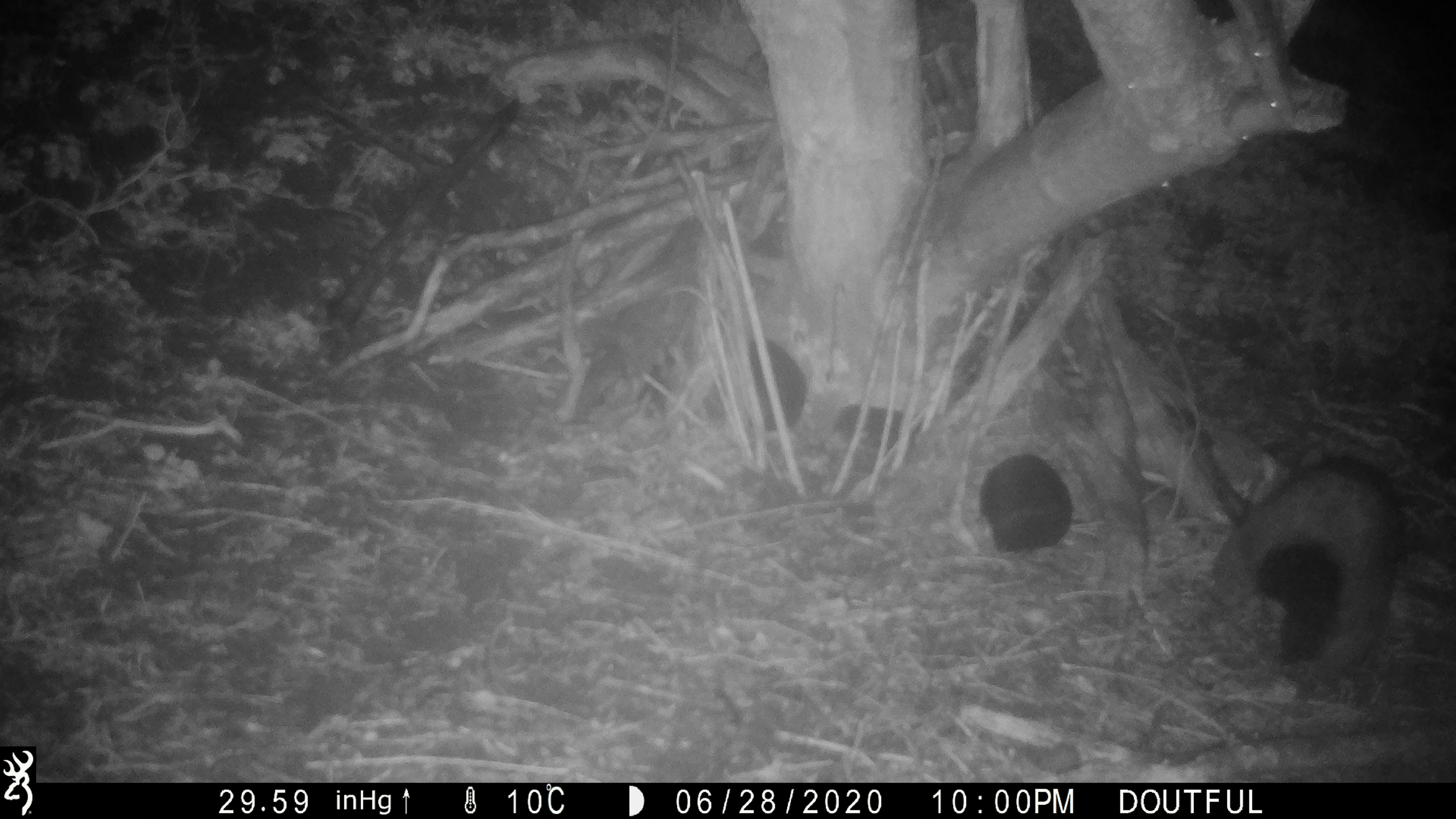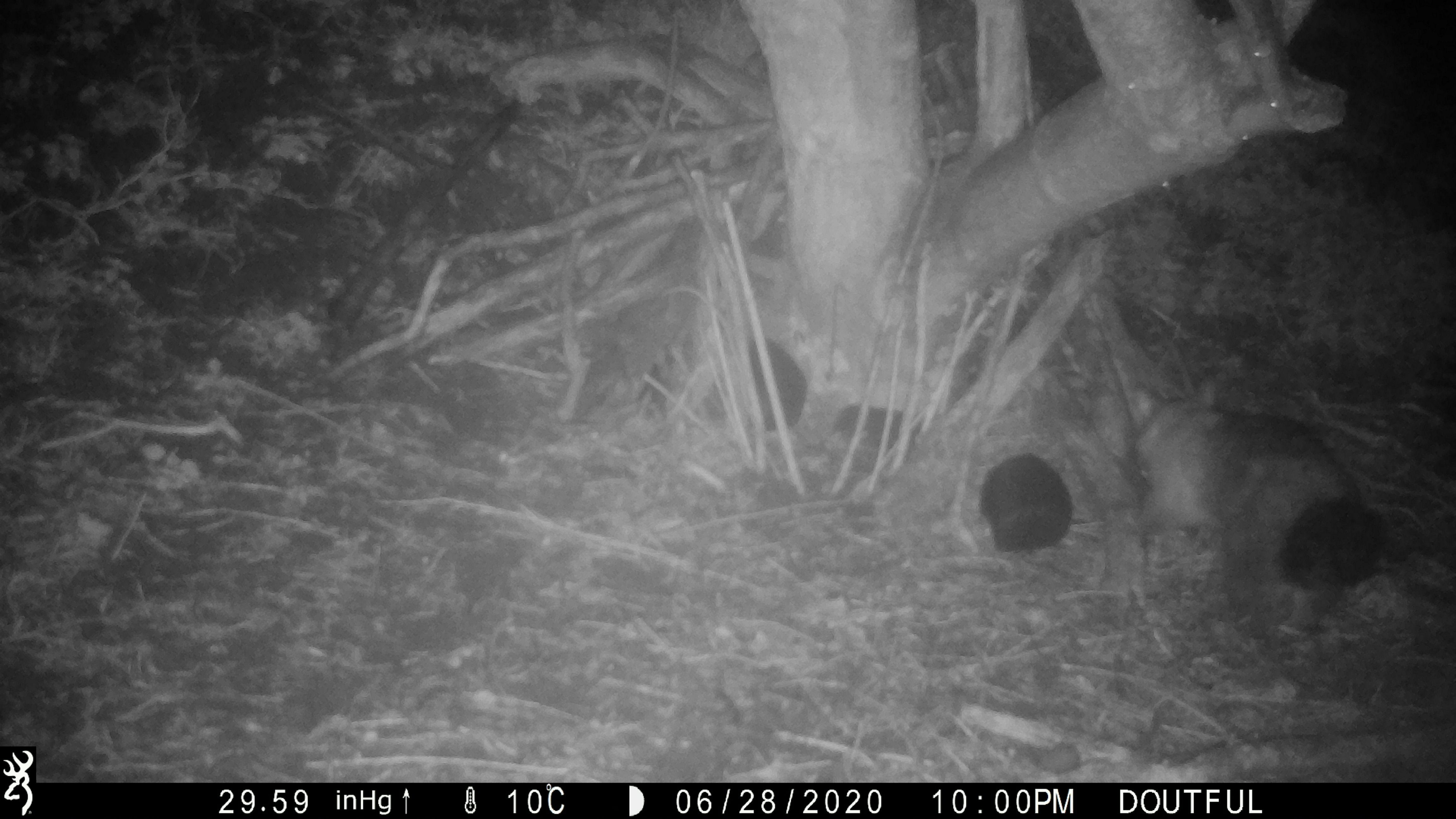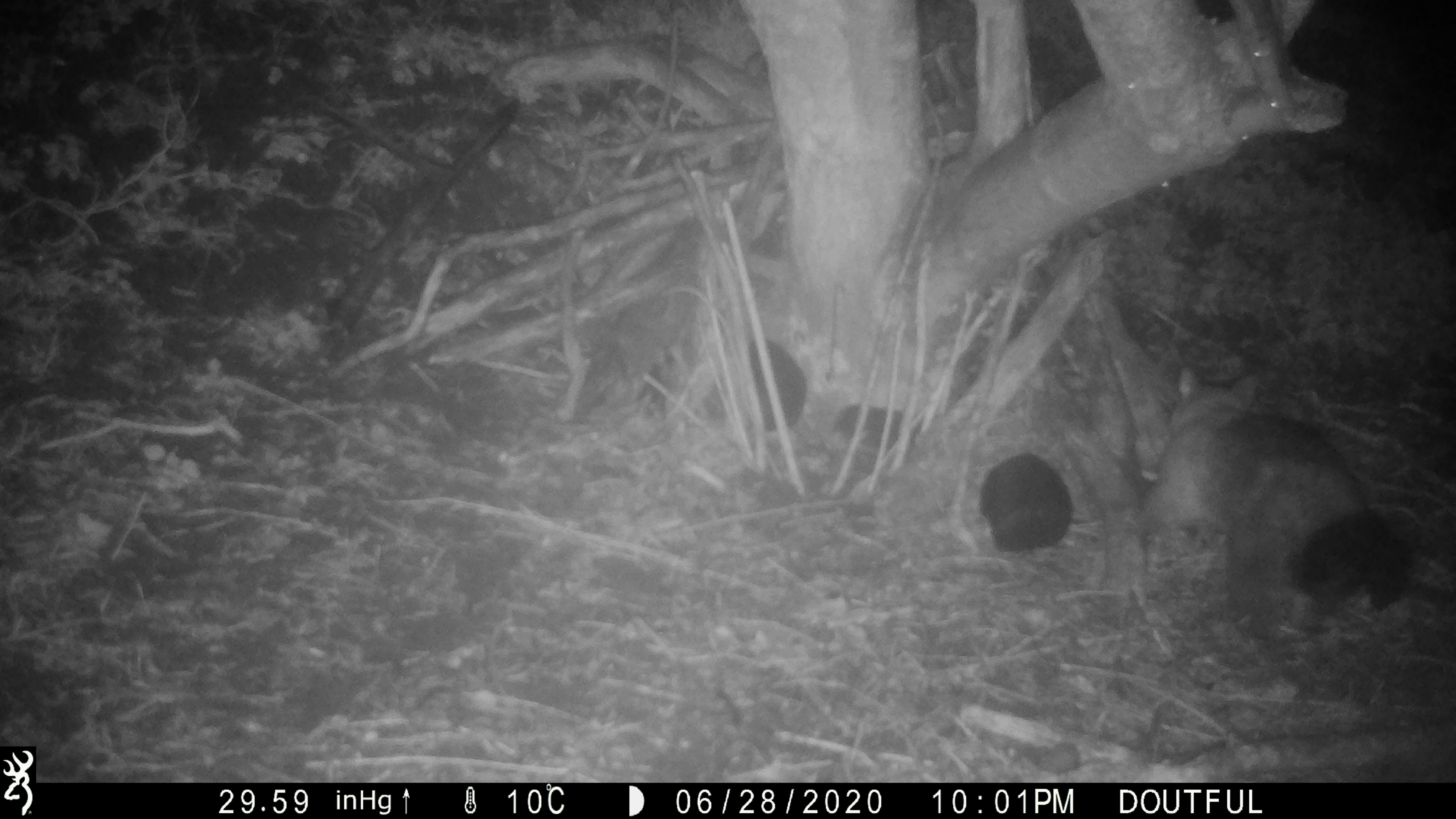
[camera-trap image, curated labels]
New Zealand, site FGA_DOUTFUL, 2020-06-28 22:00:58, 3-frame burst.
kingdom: Animalia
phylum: Chordata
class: Mammalia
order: Diprotodontia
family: Phalangeridae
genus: Trichosurus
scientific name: Trichosurus vulpecula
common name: common brushtail possum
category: possum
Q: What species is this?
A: Possum (common brushtail possum) (Trichosurus vulpecula).